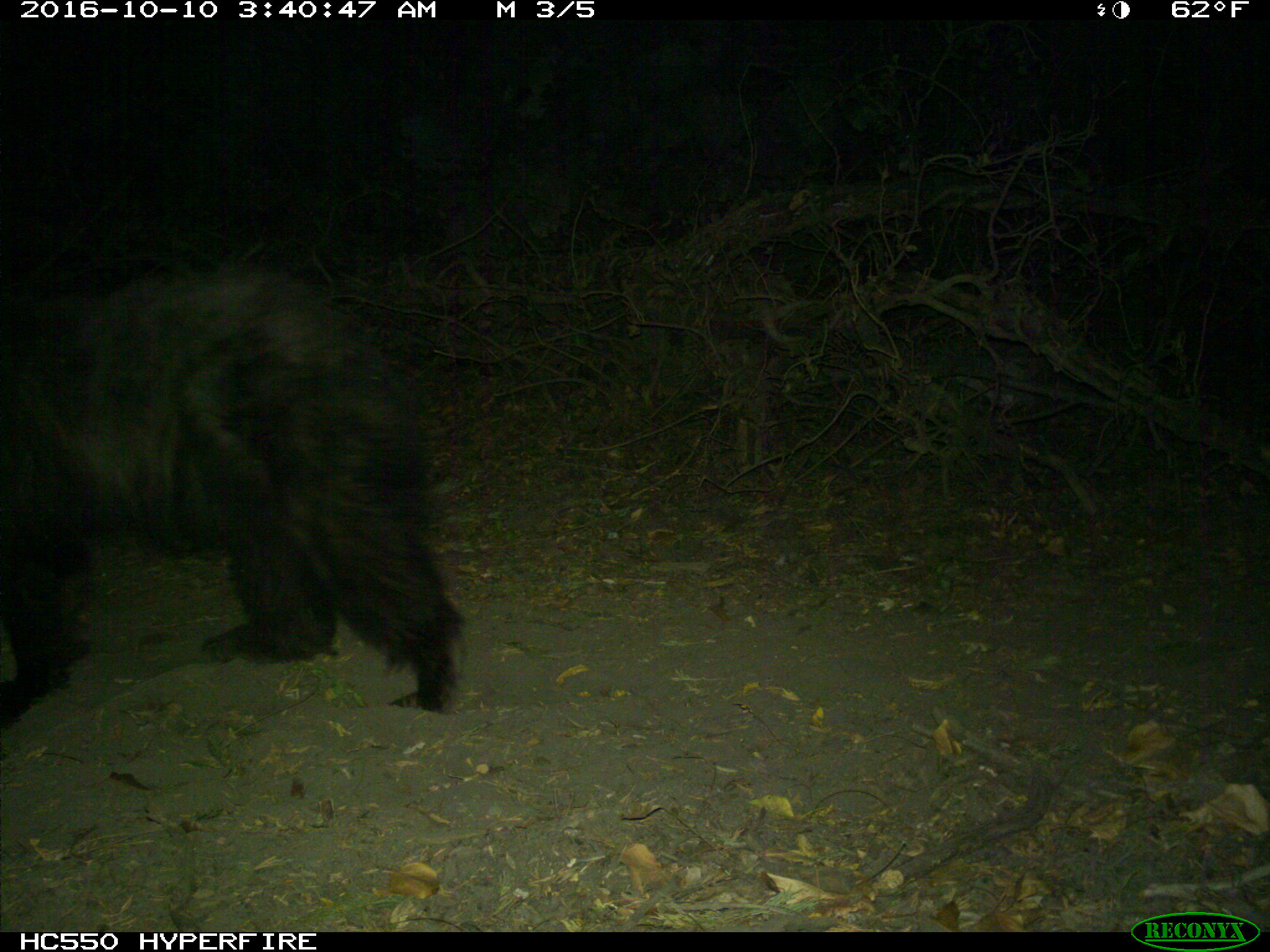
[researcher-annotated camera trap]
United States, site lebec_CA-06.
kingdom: Animalia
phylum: Chordata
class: Mammalia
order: Carnivora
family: Ursidae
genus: Ursus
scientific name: Ursus americanus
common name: american black bear